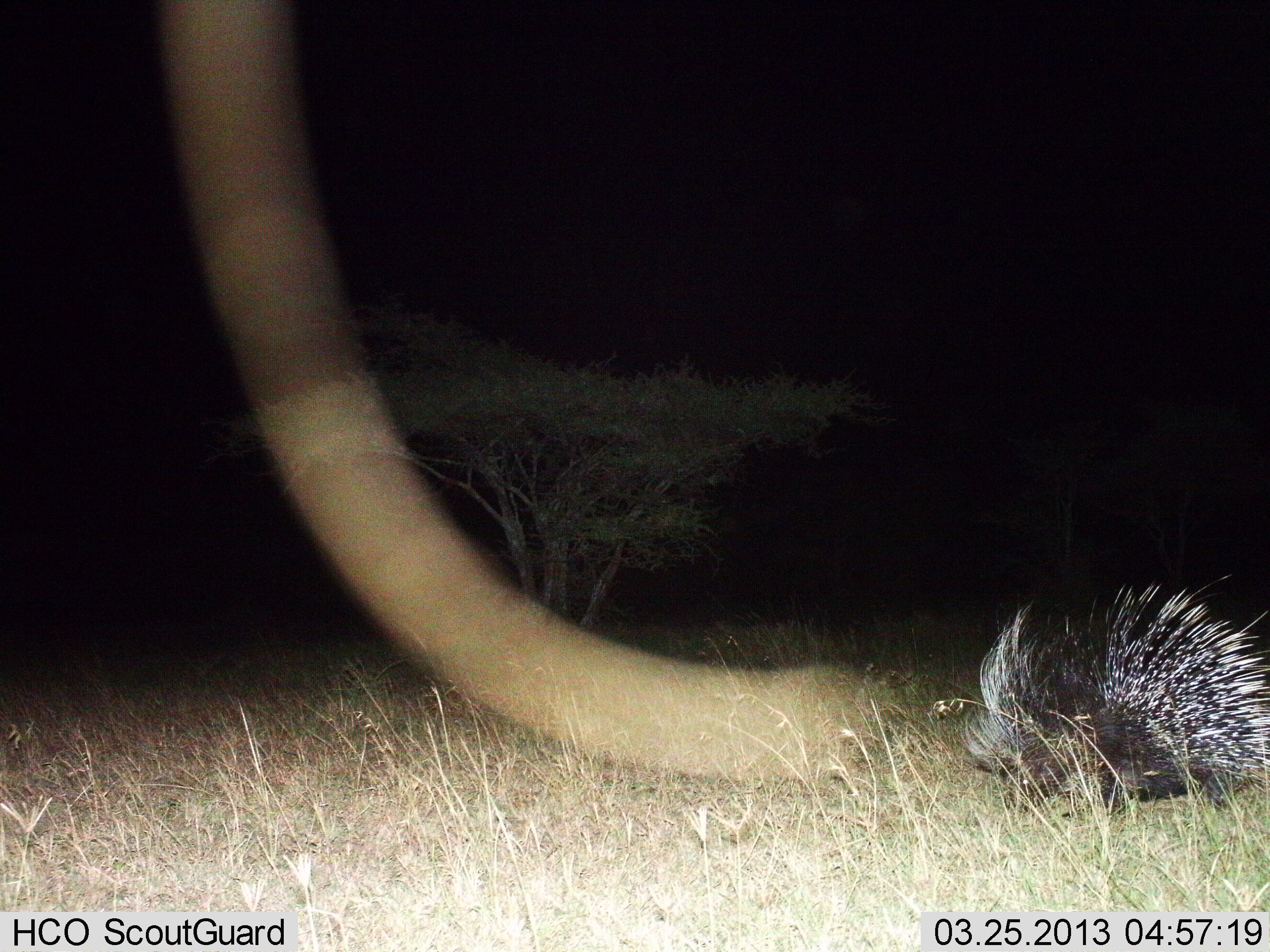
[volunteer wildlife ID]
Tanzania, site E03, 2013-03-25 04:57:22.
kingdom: Animalia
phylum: Chordata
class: Mammalia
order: Rodentia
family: Hystricidae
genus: Hystrix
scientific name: Hystrix cristata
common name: crested porcupine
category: porcupine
Porcupine (crested porcupine) (Hystrix cristata), count 1. Behavior (volunteer vote fractions): standing 58%, resting 0%, moving 42%, interacting 0%. Young present (vote fraction): 0%. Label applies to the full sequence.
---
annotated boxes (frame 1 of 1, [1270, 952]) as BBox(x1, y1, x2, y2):
animal: BBox(957, 565, 1270, 817)